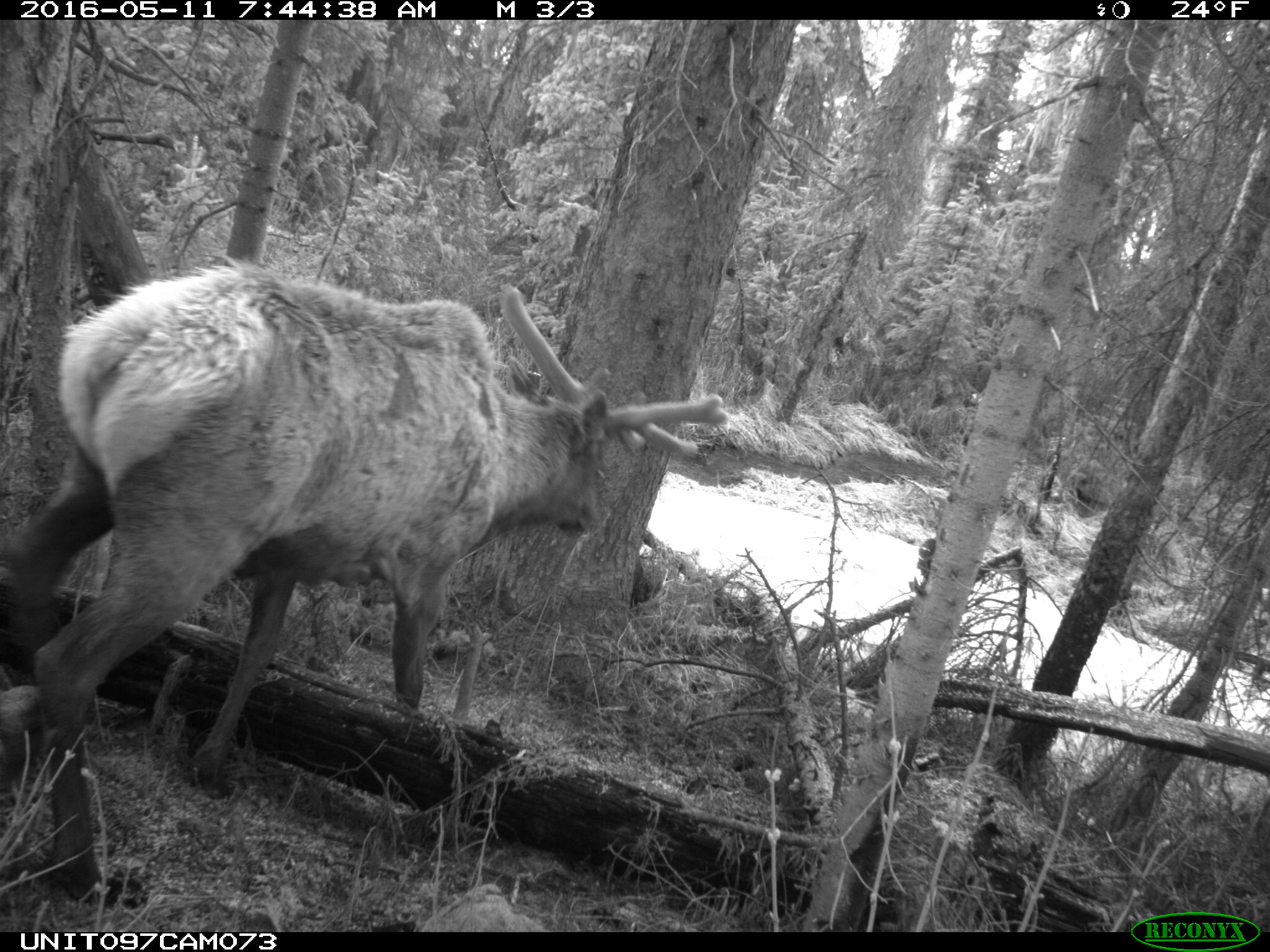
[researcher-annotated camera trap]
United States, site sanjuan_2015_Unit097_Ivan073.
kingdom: Animalia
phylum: Chordata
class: Mammalia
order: Artiodactyla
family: Cervidae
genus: Cervus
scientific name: Cervus elaphus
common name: red deer